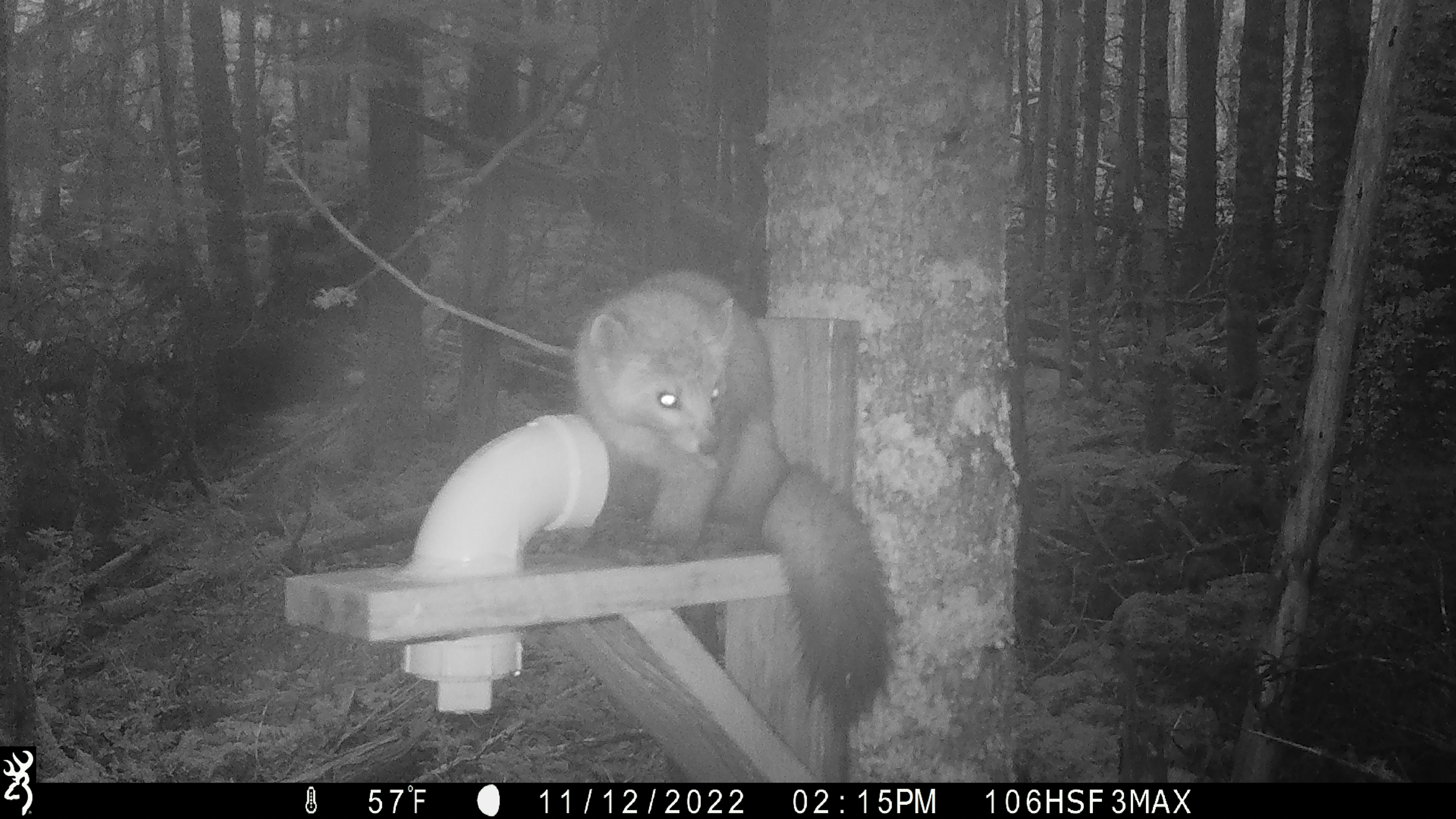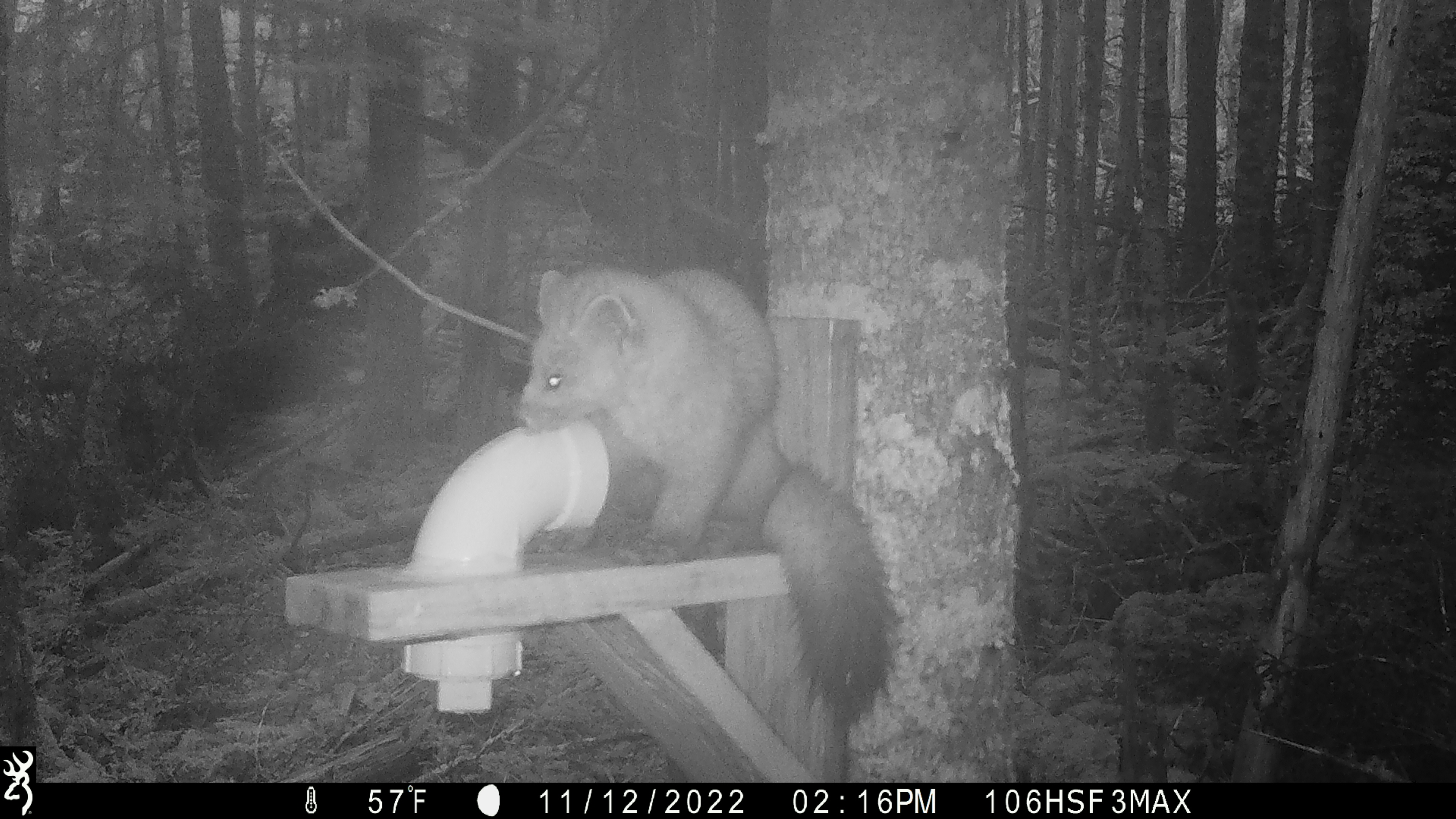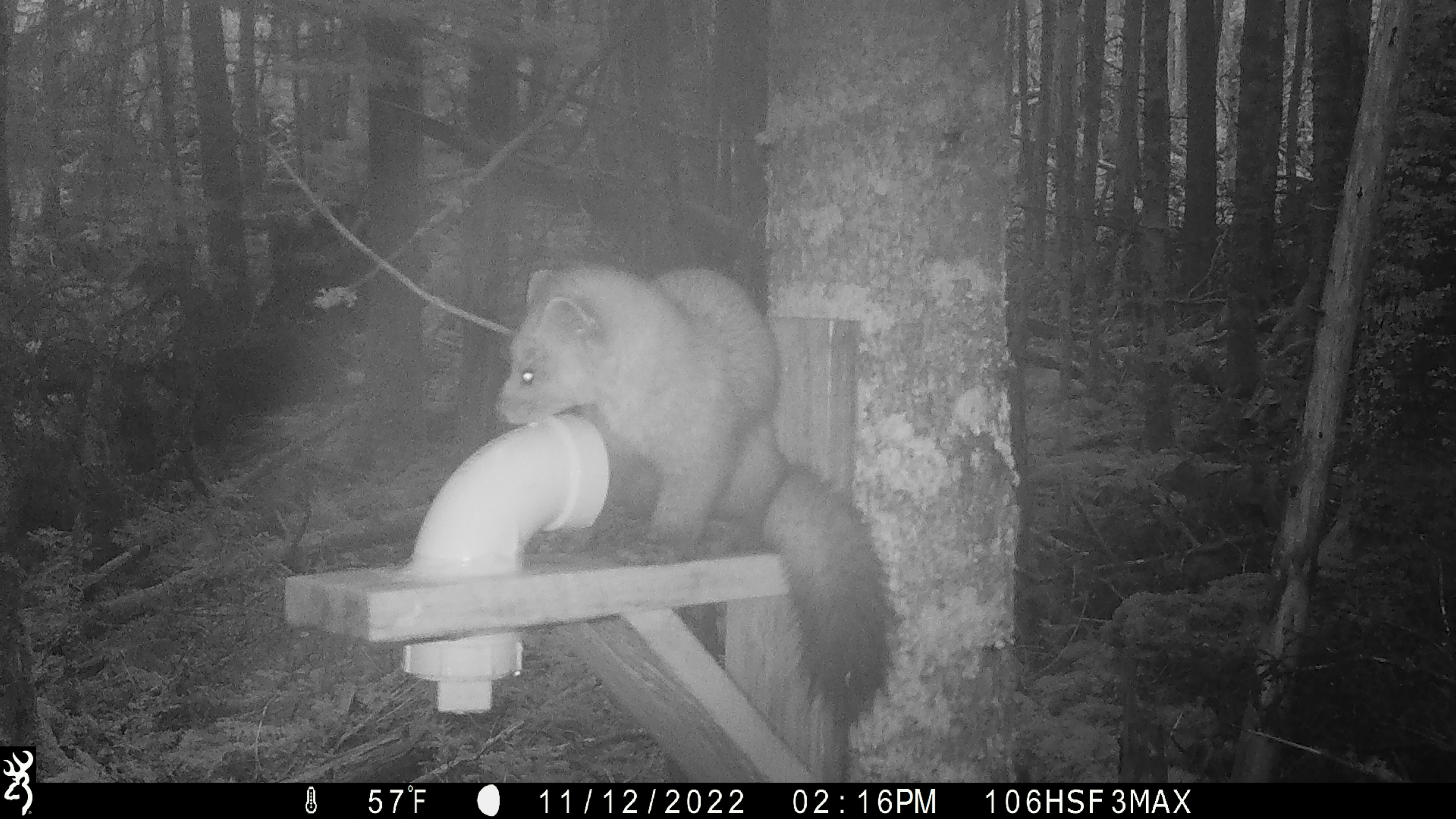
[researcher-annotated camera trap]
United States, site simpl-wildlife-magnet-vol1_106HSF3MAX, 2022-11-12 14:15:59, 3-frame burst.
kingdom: Animalia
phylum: Chordata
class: Mammalia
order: Carnivora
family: Mustelidae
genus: Martes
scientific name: Martes americana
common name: american marten